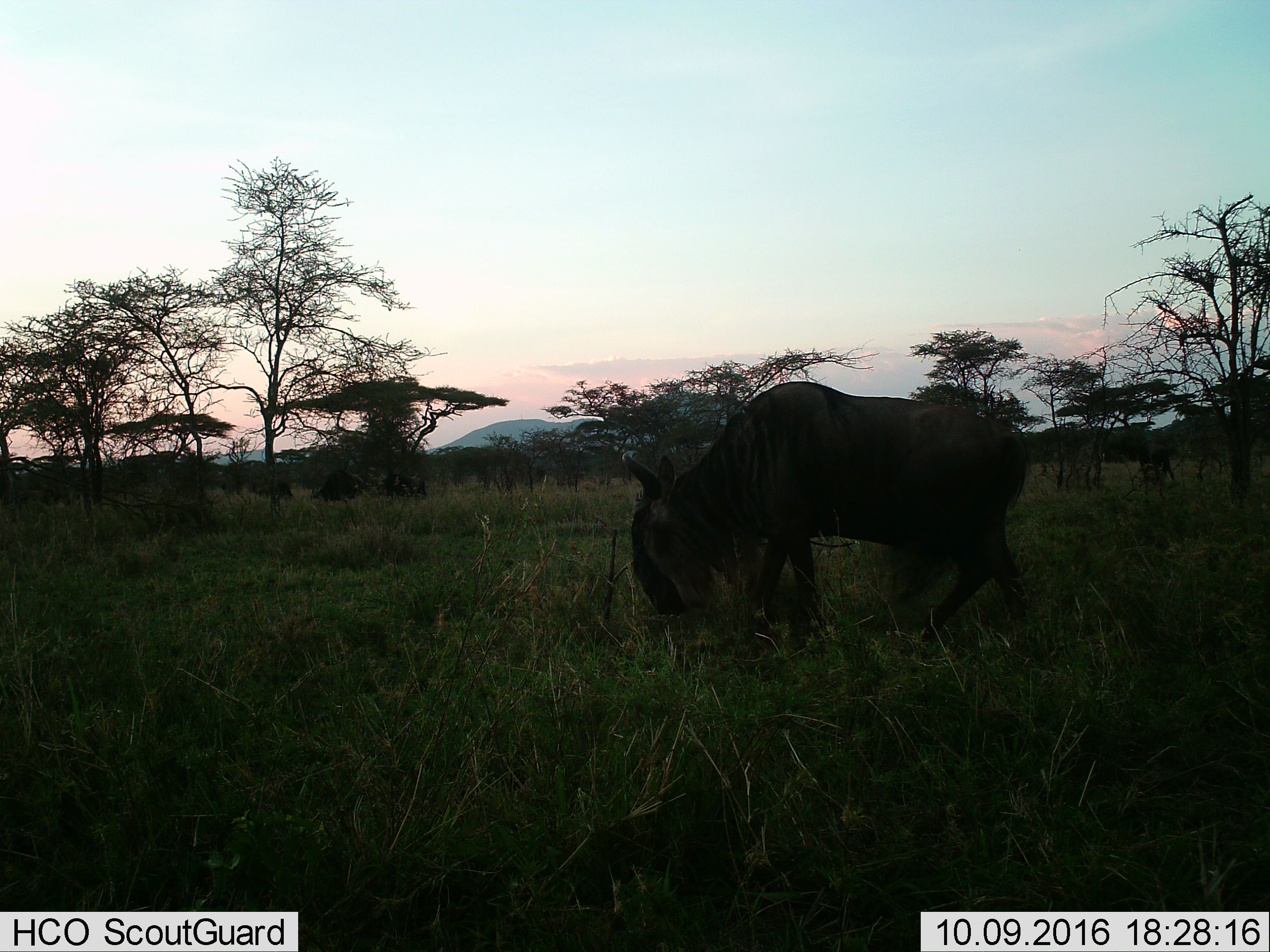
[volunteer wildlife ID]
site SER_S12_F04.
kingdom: Animalia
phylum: Chordata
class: Mammalia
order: Artiodactyla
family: Bovidae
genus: Connochaetes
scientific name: Connochaetes taurinus taurinus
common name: blue wildebeest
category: wildebeestblue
Wildebeestblue (blue wildebeest) (Connochaetes taurinus taurinus), count 1. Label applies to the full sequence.